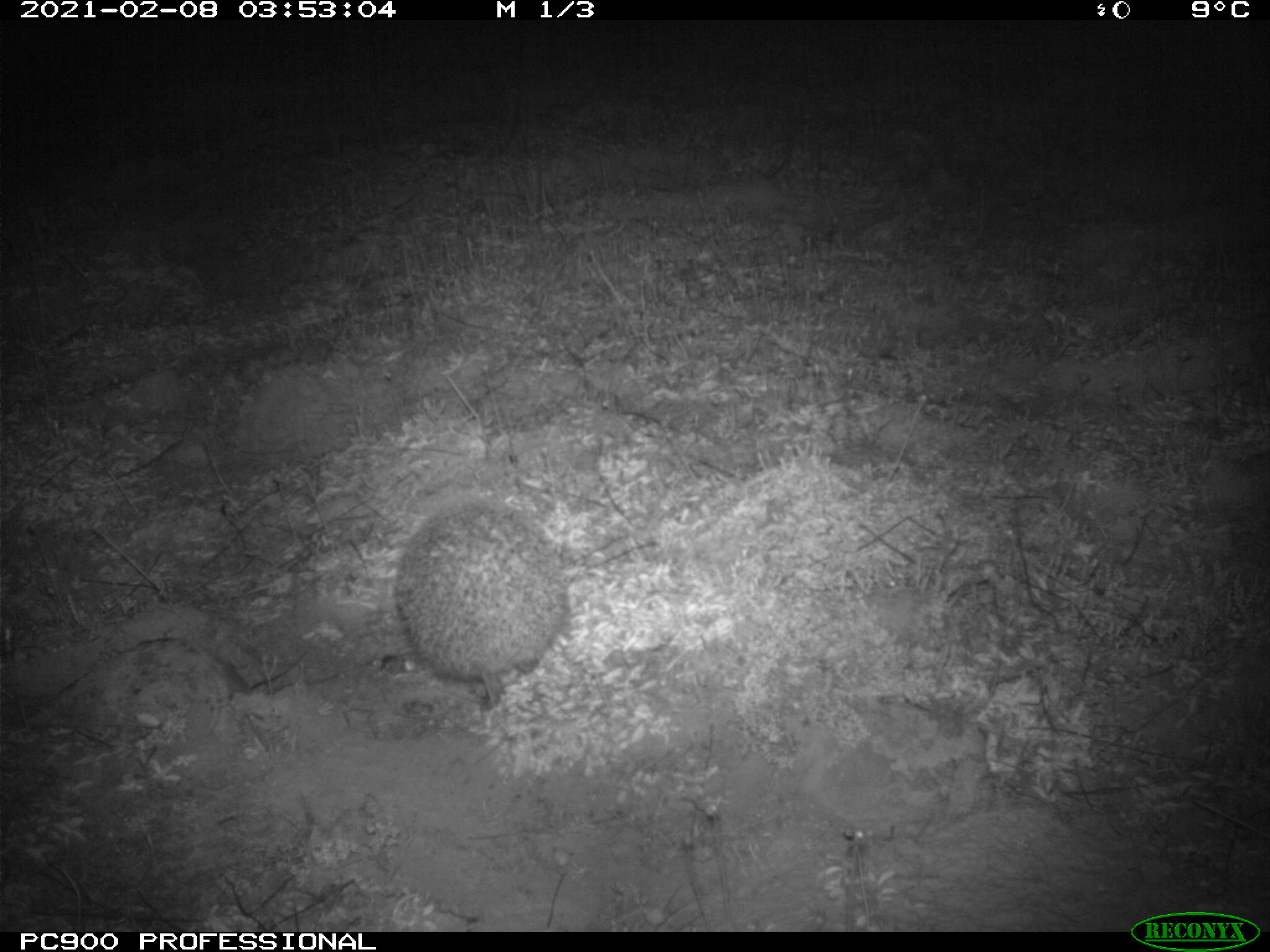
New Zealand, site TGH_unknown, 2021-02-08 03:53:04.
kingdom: Animalia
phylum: Chordata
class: Mammalia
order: Eulipotyphla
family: Erinaceidae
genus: Erinaceus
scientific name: Erinaceus europaeus europaeus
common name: european hedgehog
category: hedgehog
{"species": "hedgehog (european hedgehog) (Erinaceus europaeus europaeus)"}